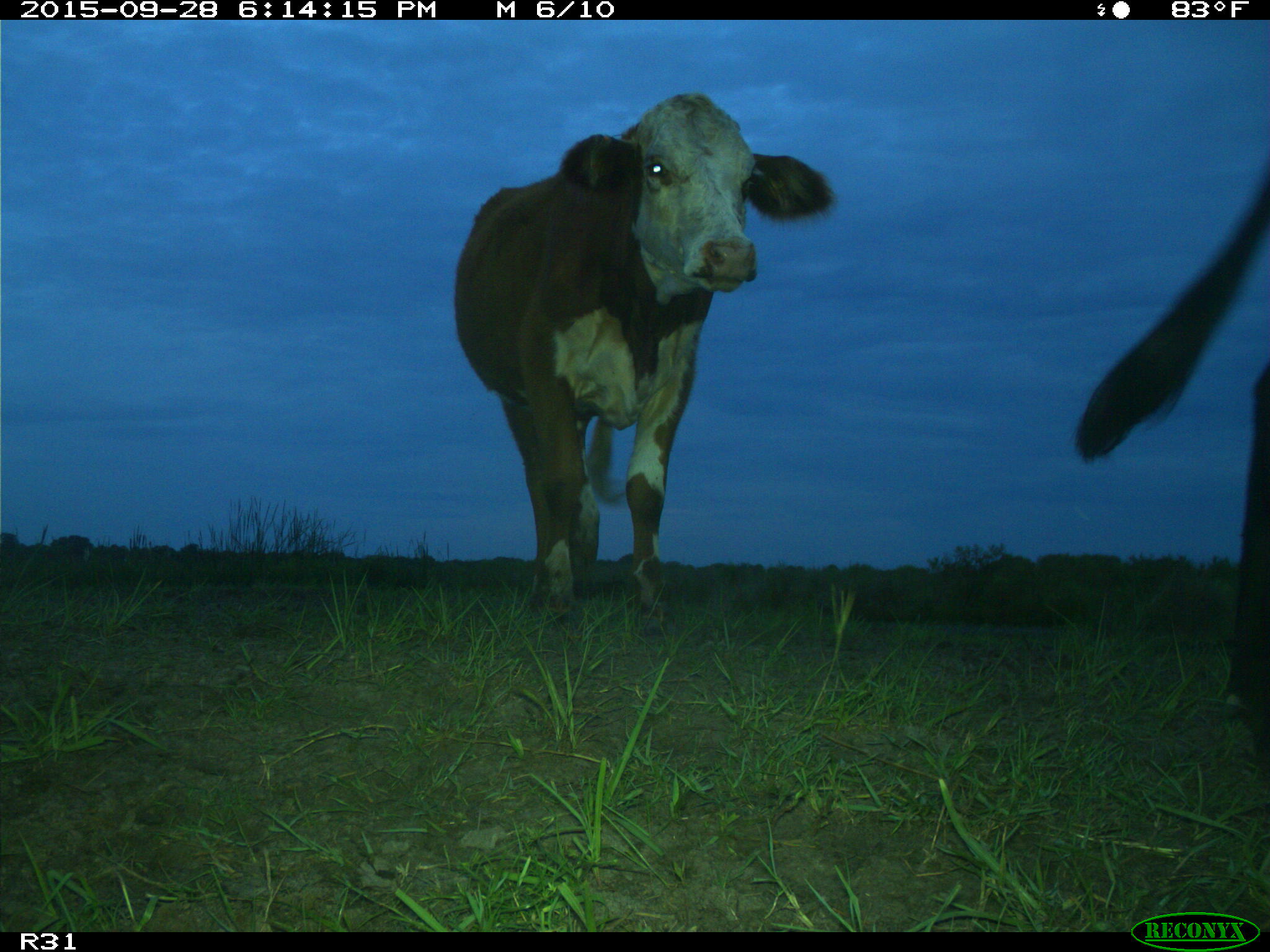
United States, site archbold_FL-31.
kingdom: Animalia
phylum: Chordata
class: Mammalia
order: Artiodactyla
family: Bovidae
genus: Bos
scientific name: Bos taurus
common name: domestic cow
Bos taurus (domestic cow).